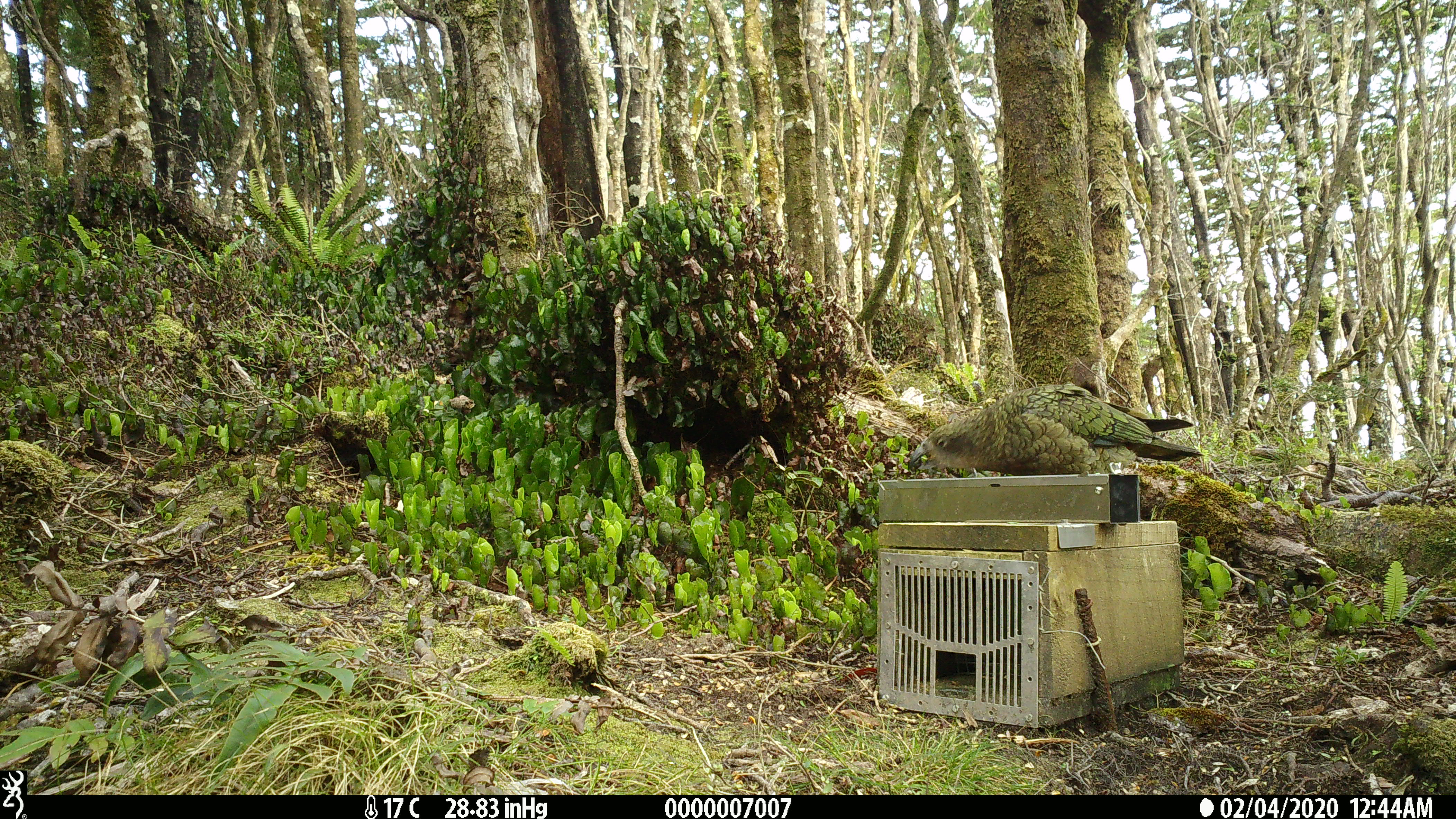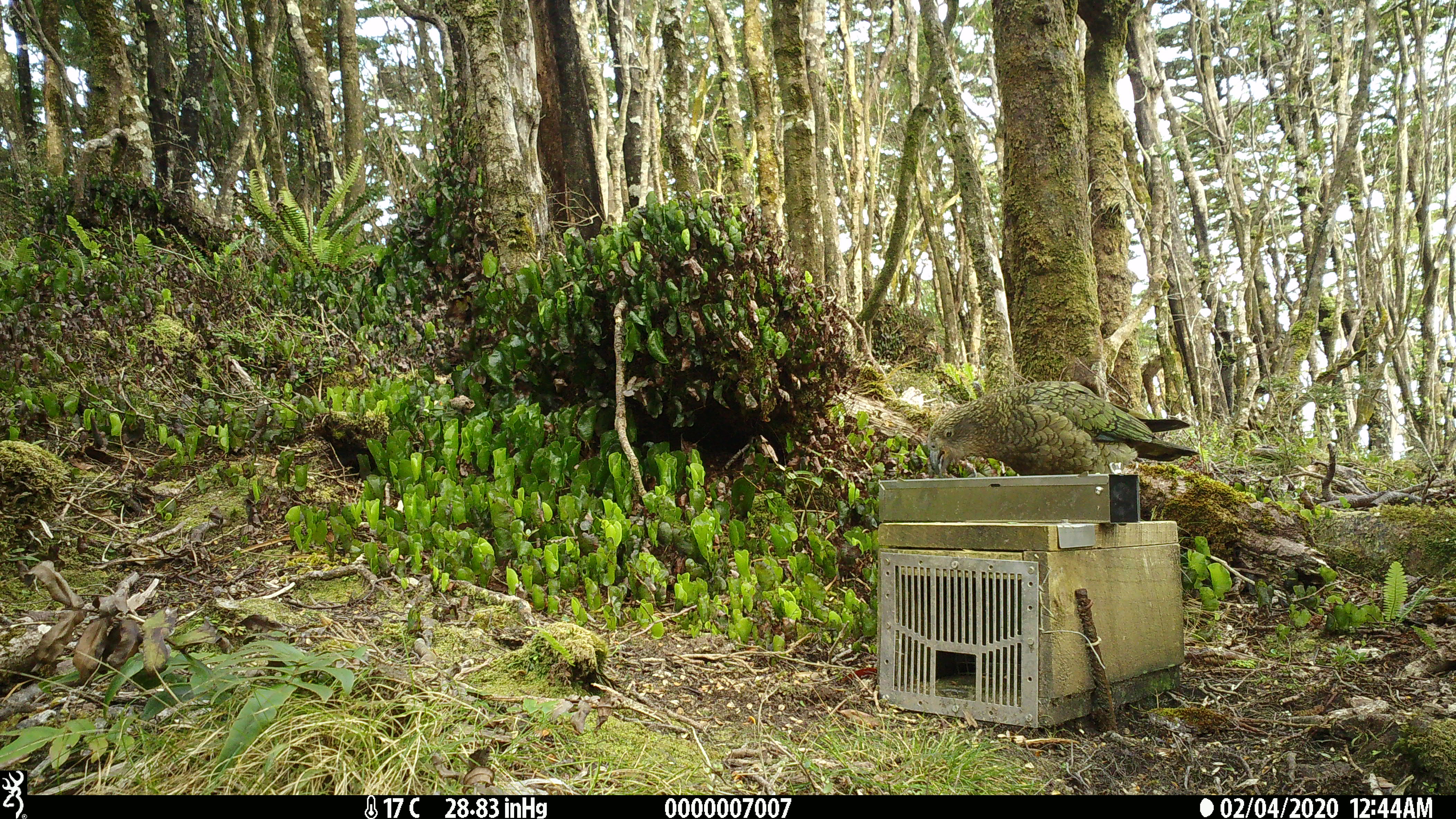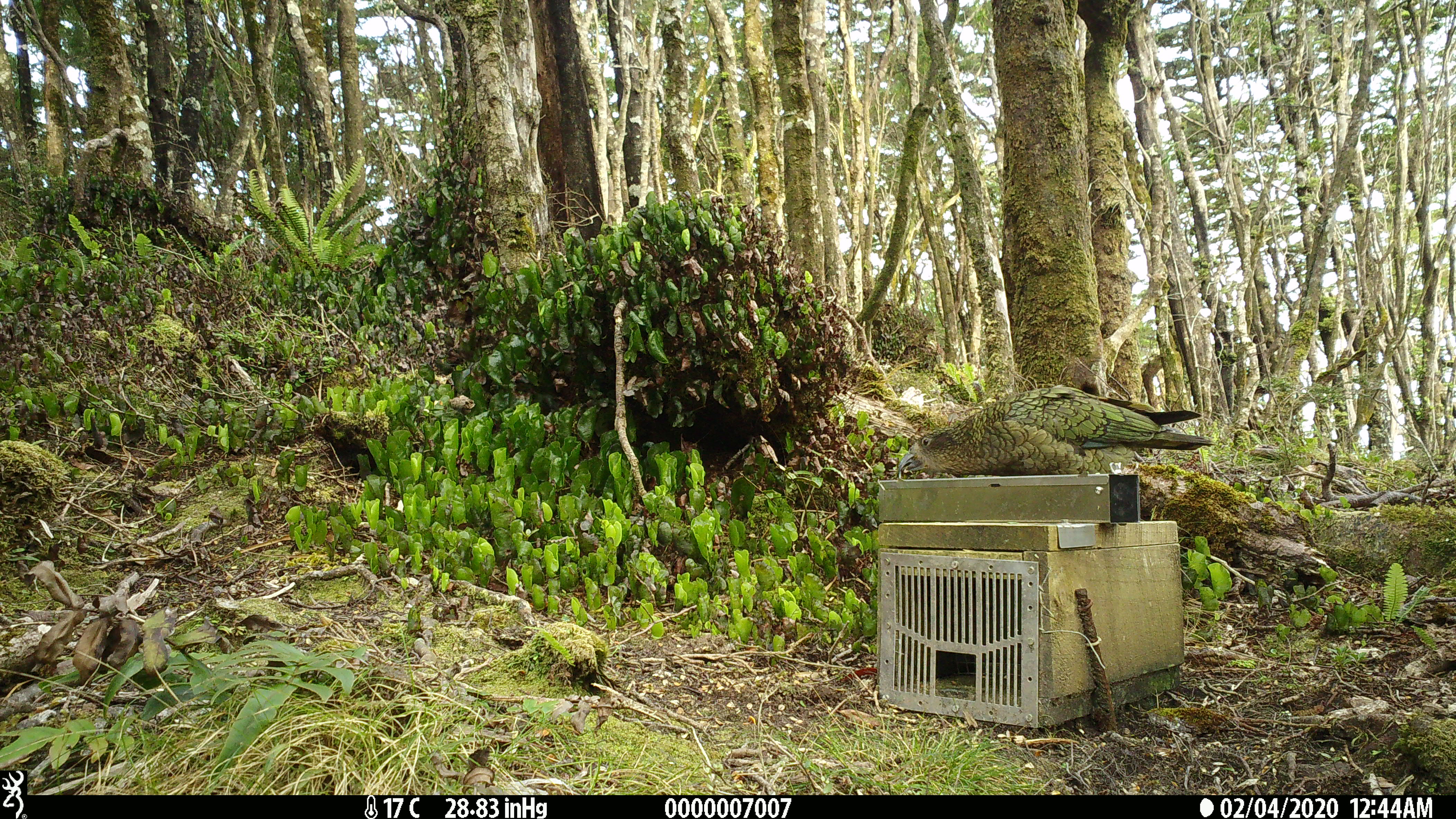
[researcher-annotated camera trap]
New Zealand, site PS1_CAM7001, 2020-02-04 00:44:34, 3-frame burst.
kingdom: Animalia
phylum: Chordata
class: Aves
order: Psittaciformes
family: Strigopidae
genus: Nestor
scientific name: Nestor notabilis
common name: kea